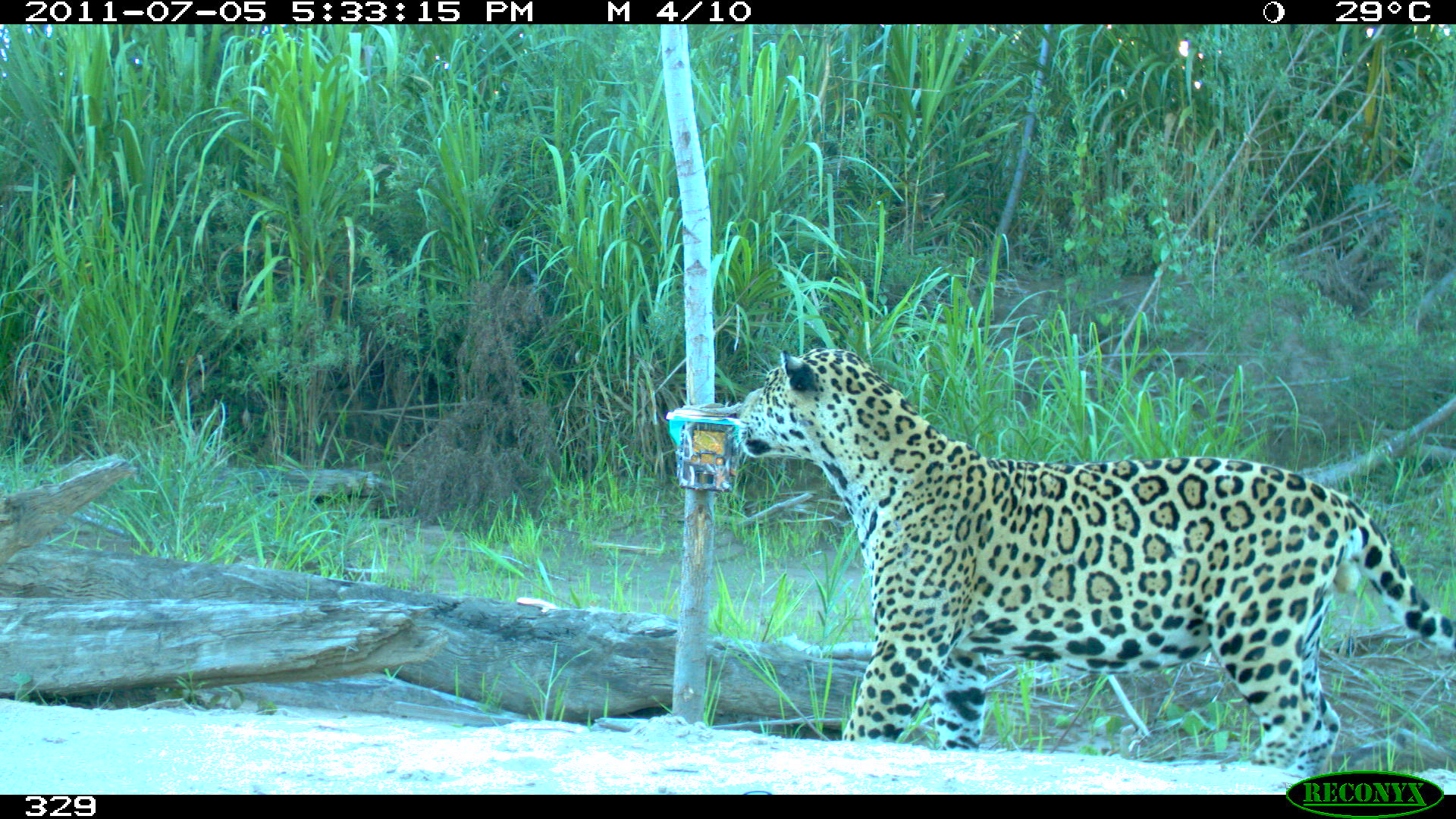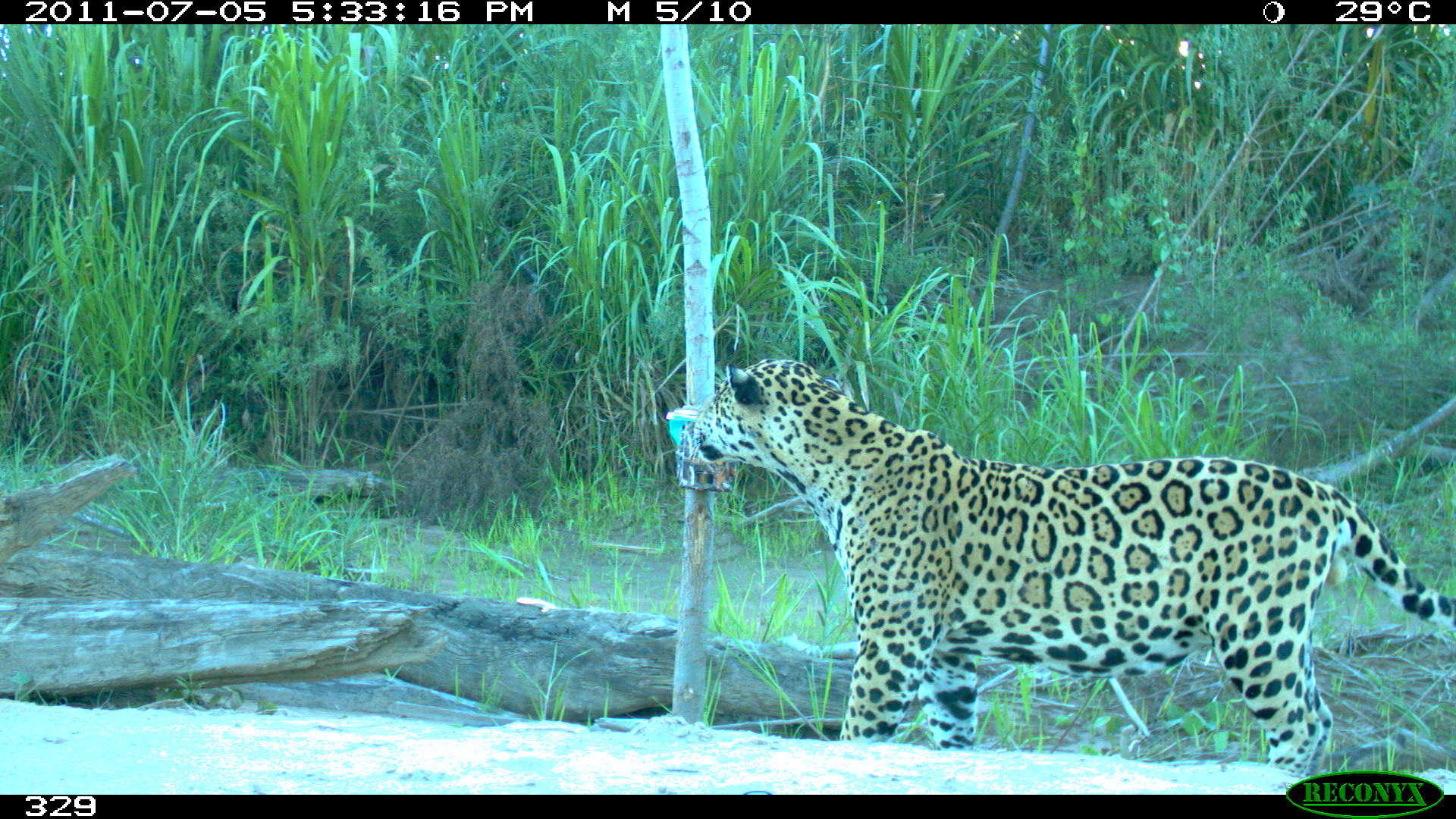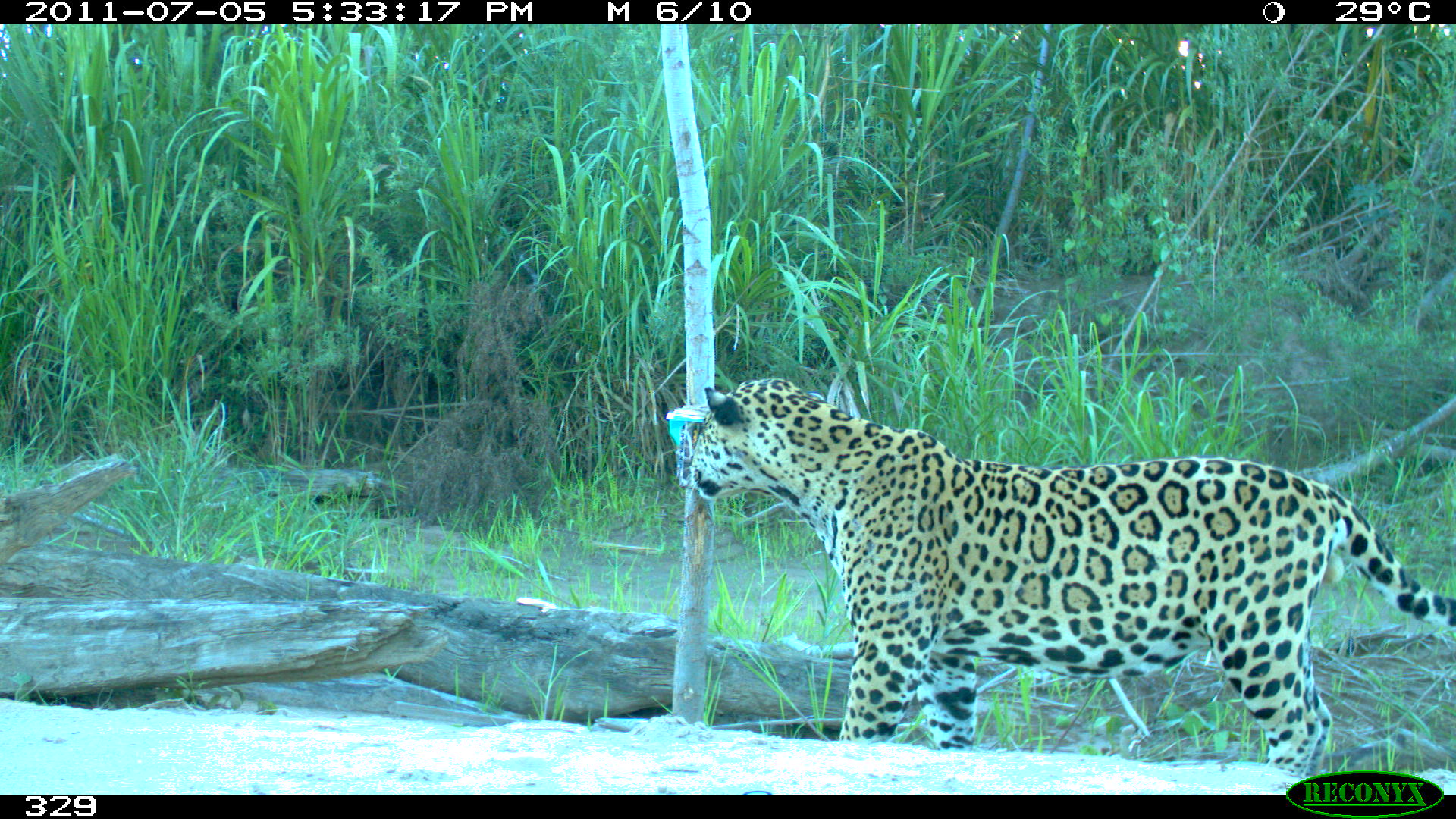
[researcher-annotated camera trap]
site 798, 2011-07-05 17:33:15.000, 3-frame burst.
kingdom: Animalia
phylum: Chordata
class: Mammalia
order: Carnivora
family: Felidae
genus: Panthera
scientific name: Panthera onca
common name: jaguar